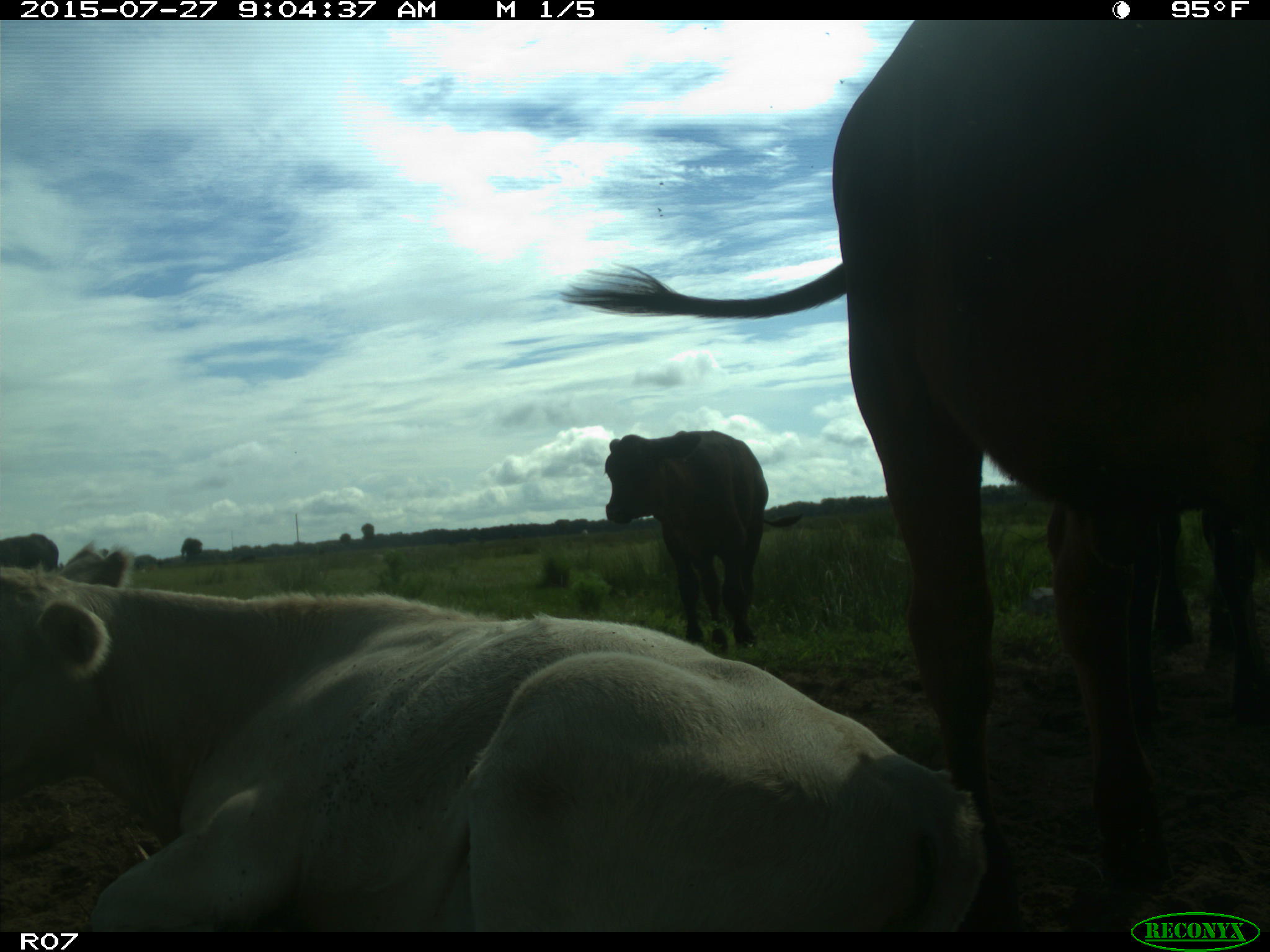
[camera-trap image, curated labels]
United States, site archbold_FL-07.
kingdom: Animalia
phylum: Chordata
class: Mammalia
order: Artiodactyla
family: Bovidae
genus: Bos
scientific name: Bos taurus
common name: domestic cow